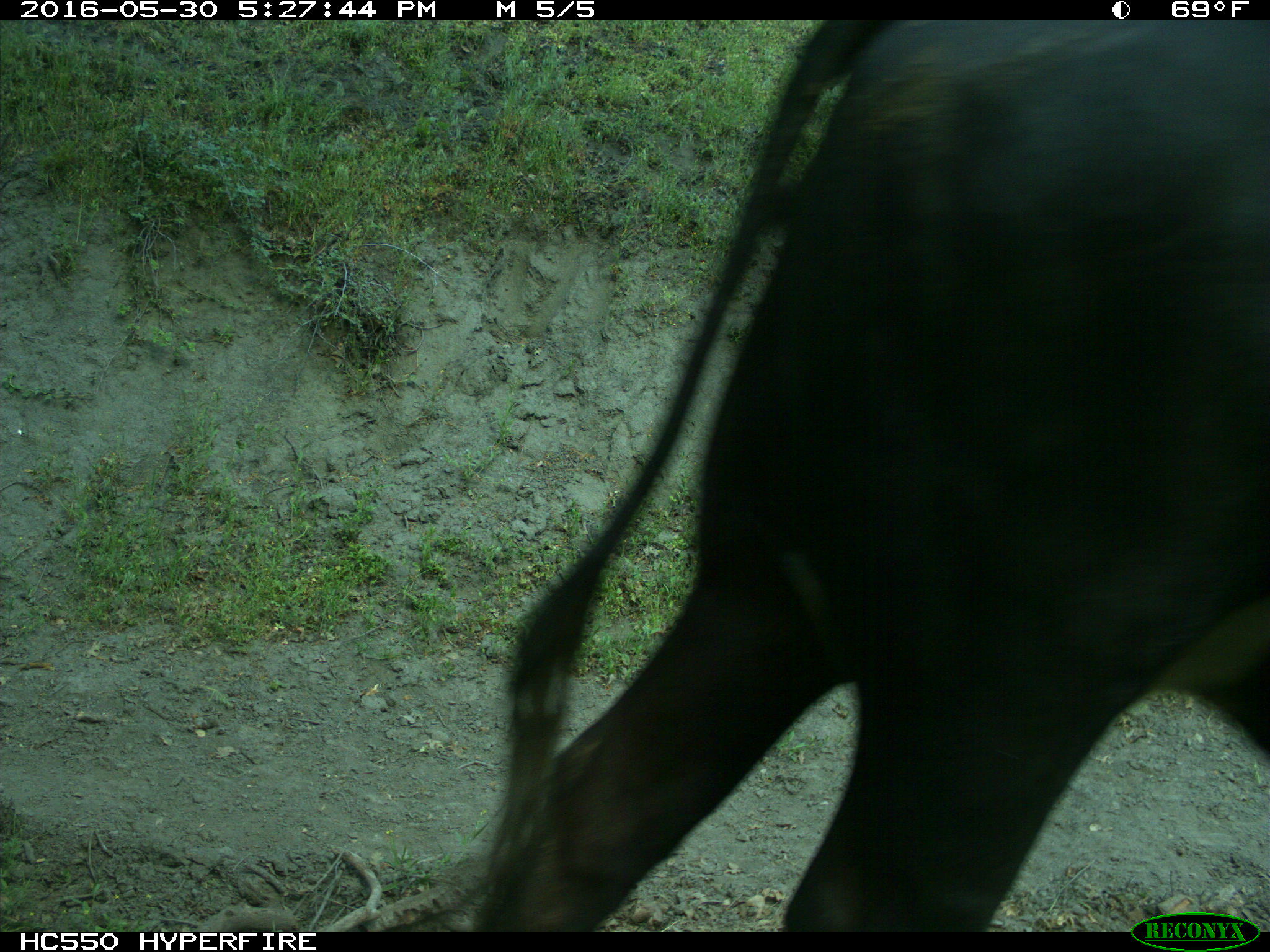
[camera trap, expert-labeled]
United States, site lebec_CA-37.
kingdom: Animalia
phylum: Chordata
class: Mammalia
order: Artiodactyla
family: Bovidae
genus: Bos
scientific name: Bos taurus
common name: domestic cow